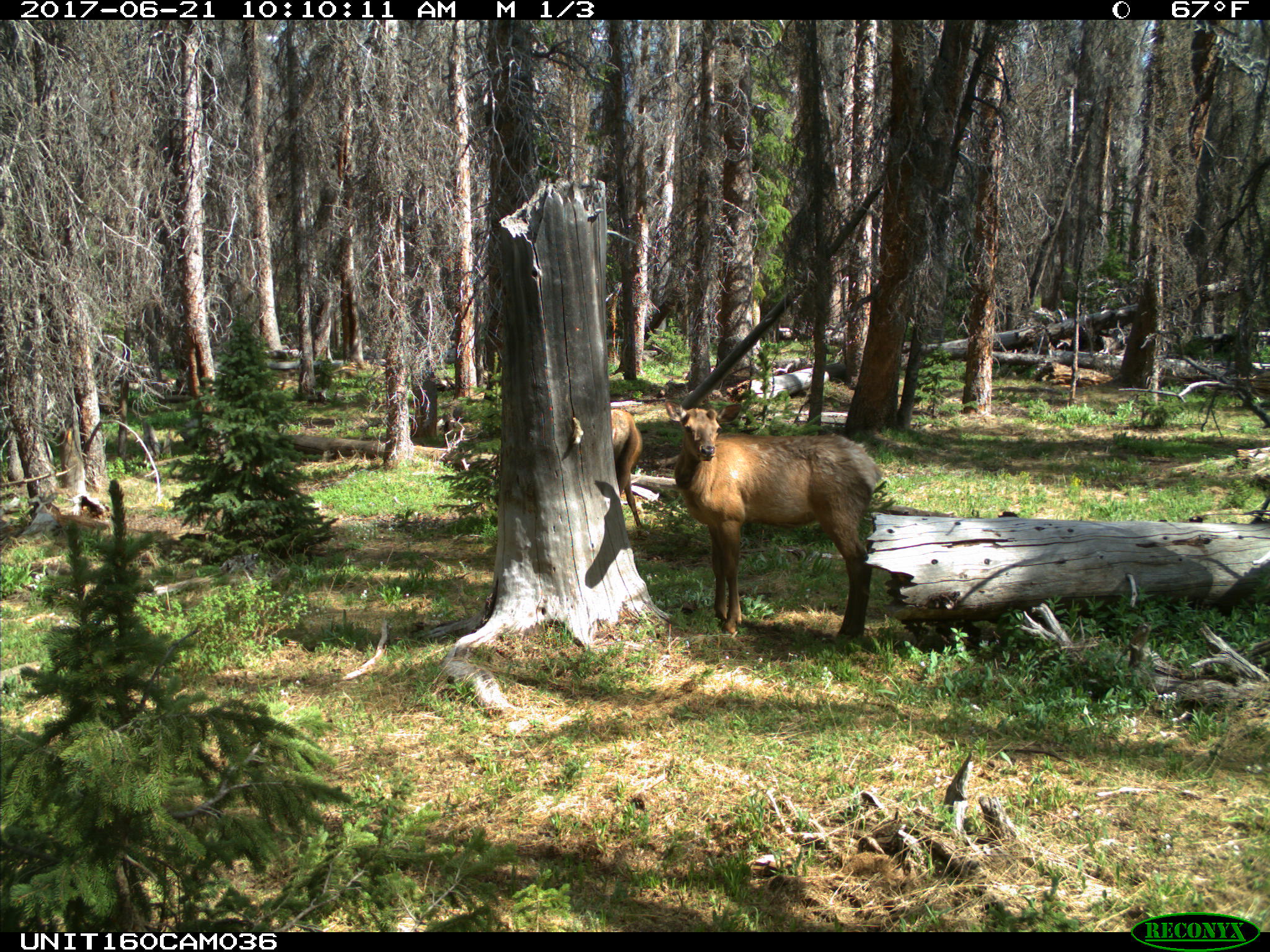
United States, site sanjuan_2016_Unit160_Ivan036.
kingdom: Animalia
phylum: Chordata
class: Mammalia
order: Artiodactyla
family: Cervidae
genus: Cervus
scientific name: Cervus elaphus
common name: red deer